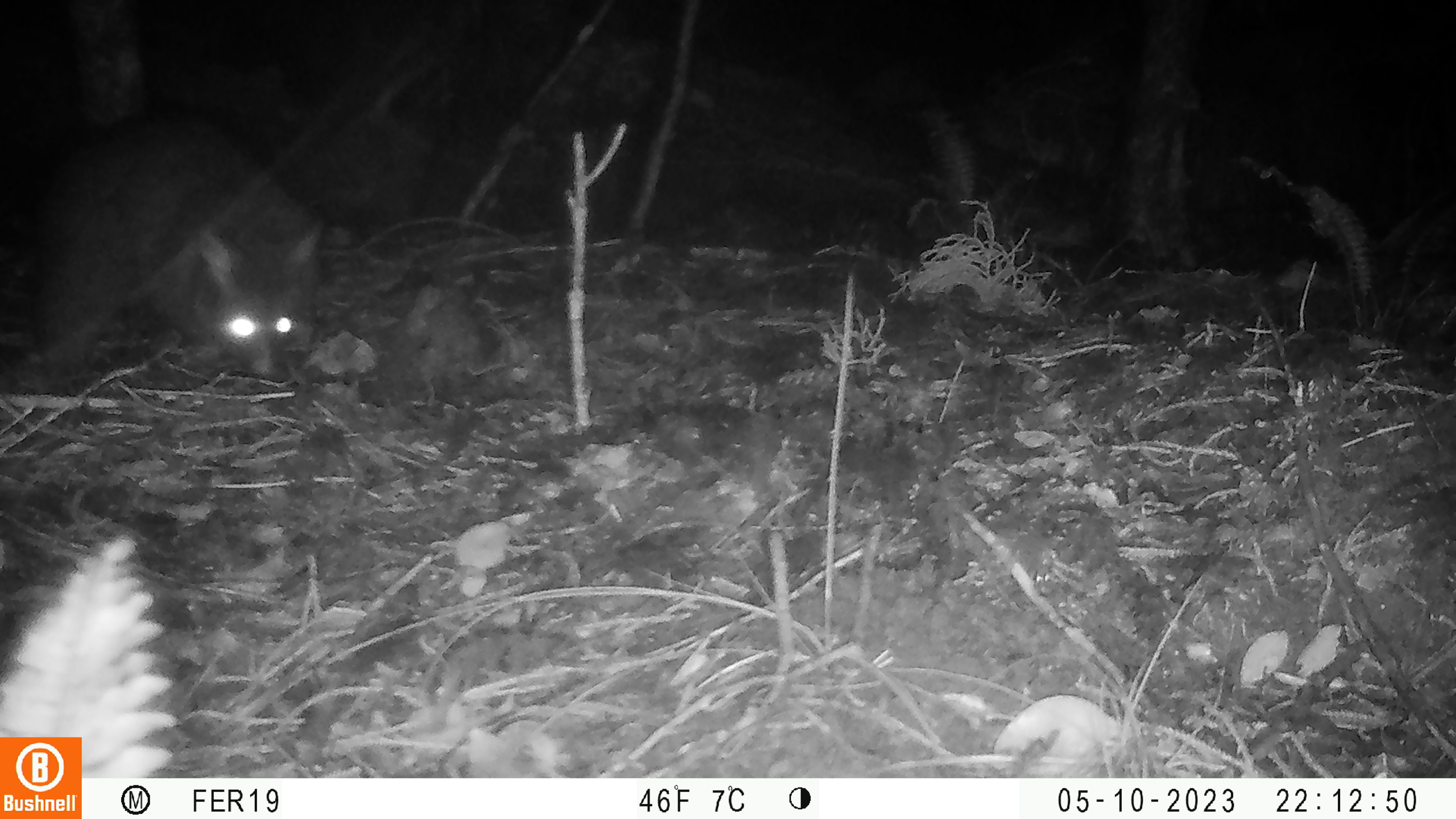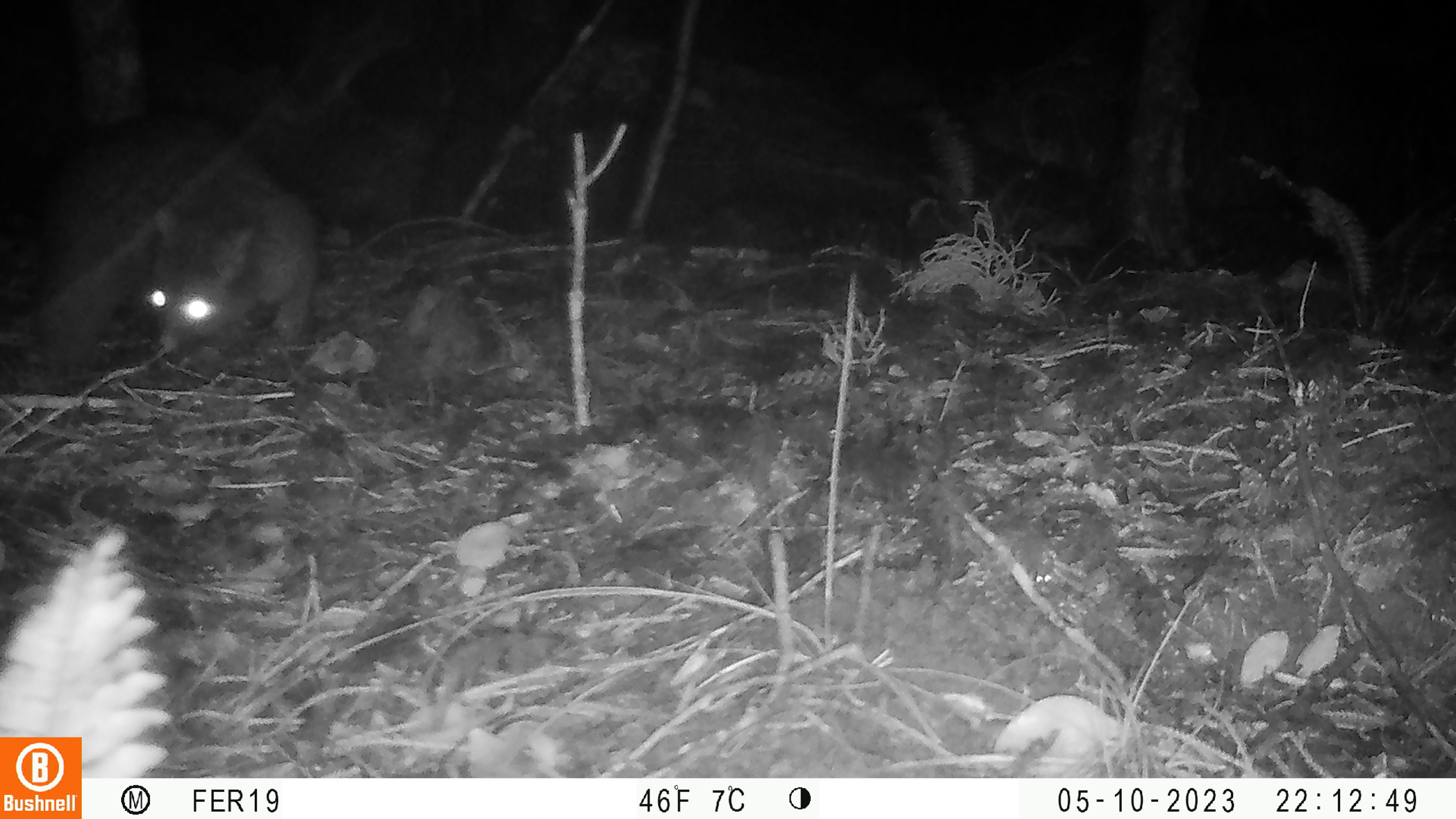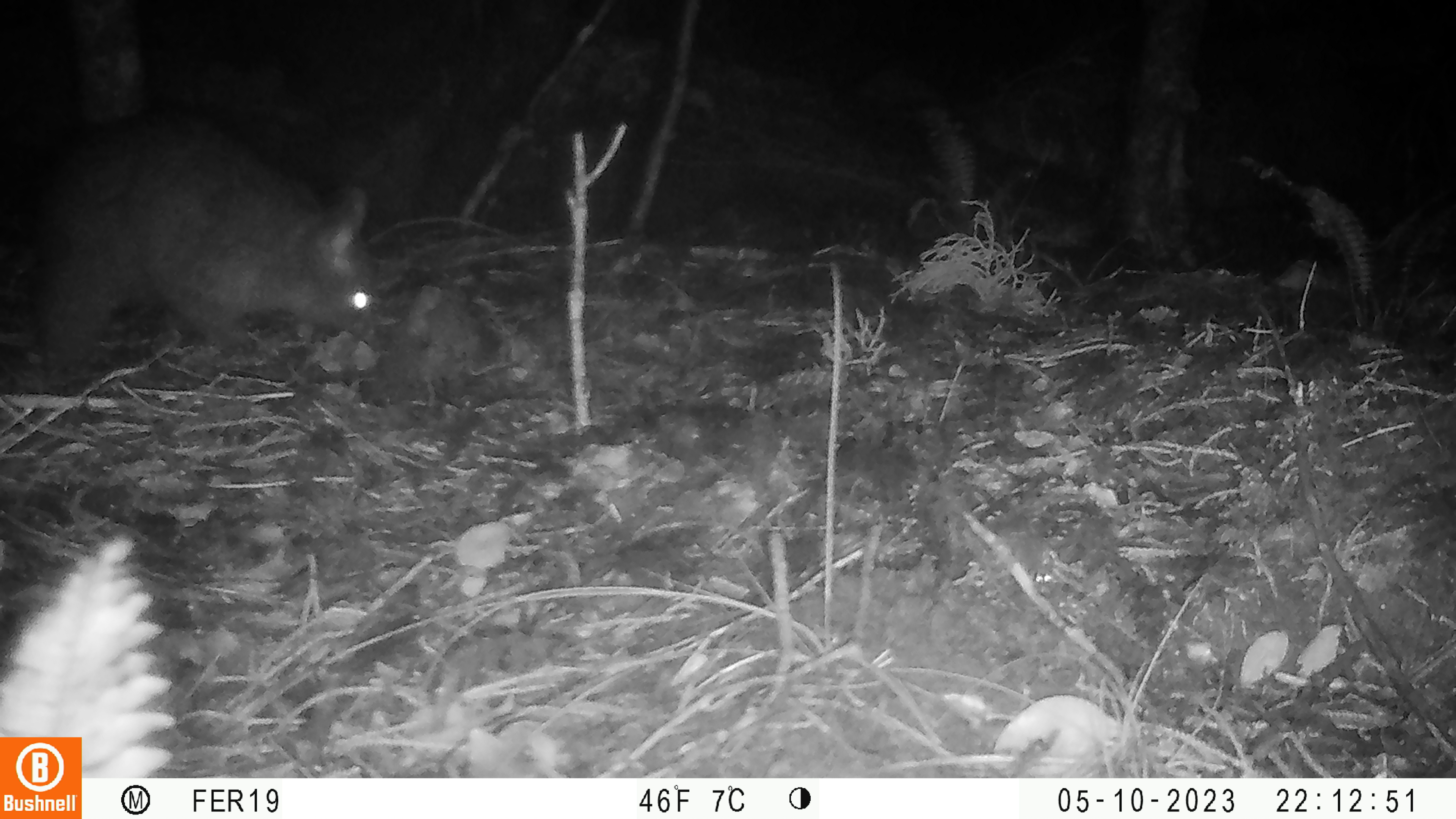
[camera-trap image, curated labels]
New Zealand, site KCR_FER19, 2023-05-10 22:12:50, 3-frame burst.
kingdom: Animalia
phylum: Chordata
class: Mammalia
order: Diprotodontia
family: Phalangeridae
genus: Trichosurus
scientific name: Trichosurus vulpecula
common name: common brushtail possum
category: possum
Possum (common brushtail possum) (Trichosurus vulpecula).